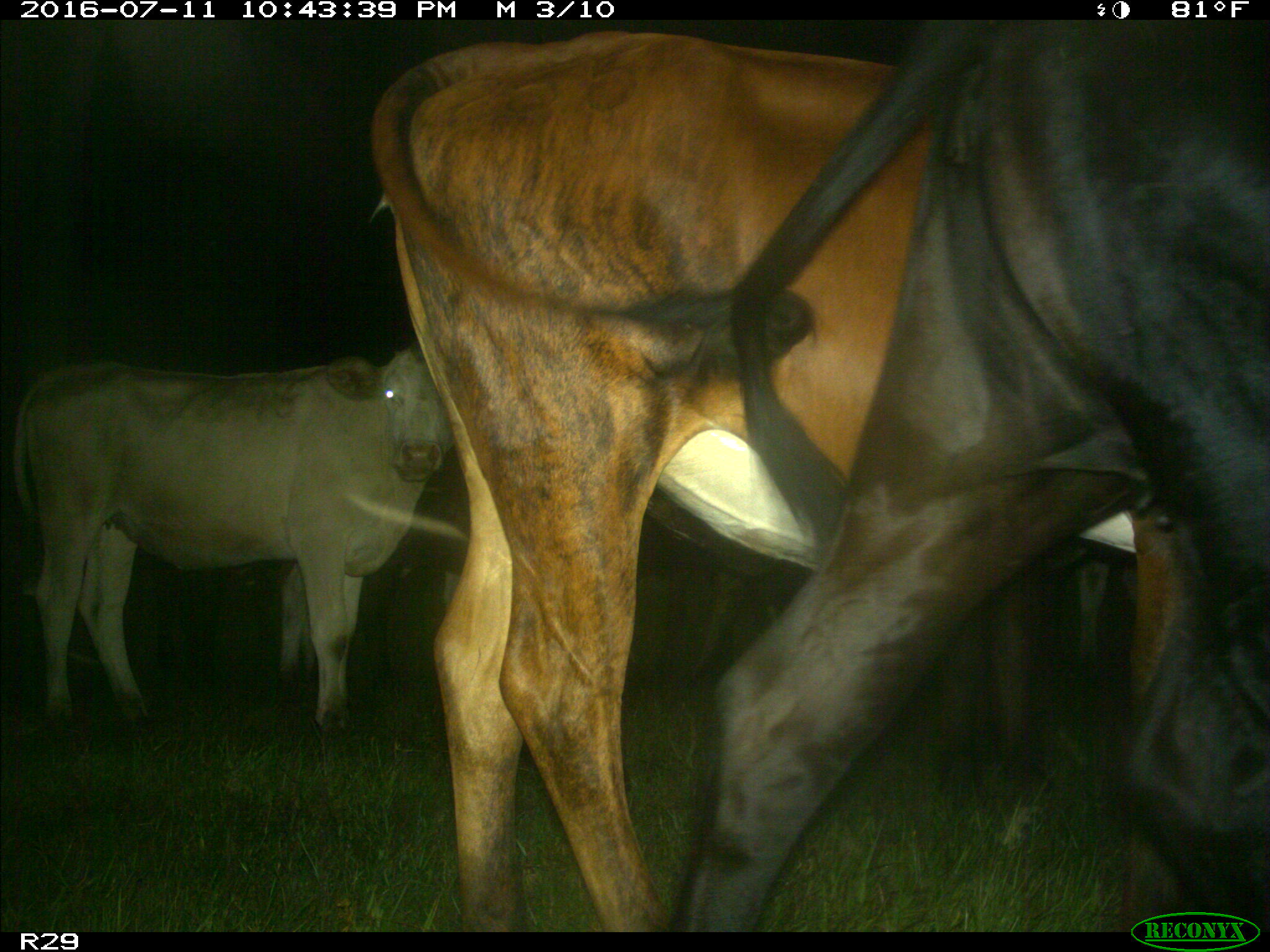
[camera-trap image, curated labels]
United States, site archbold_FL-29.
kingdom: Animalia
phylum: Chordata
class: Mammalia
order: Artiodactyla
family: Bovidae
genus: Bos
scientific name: Bos taurus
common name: domestic cow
Bos taurus (domestic cow).